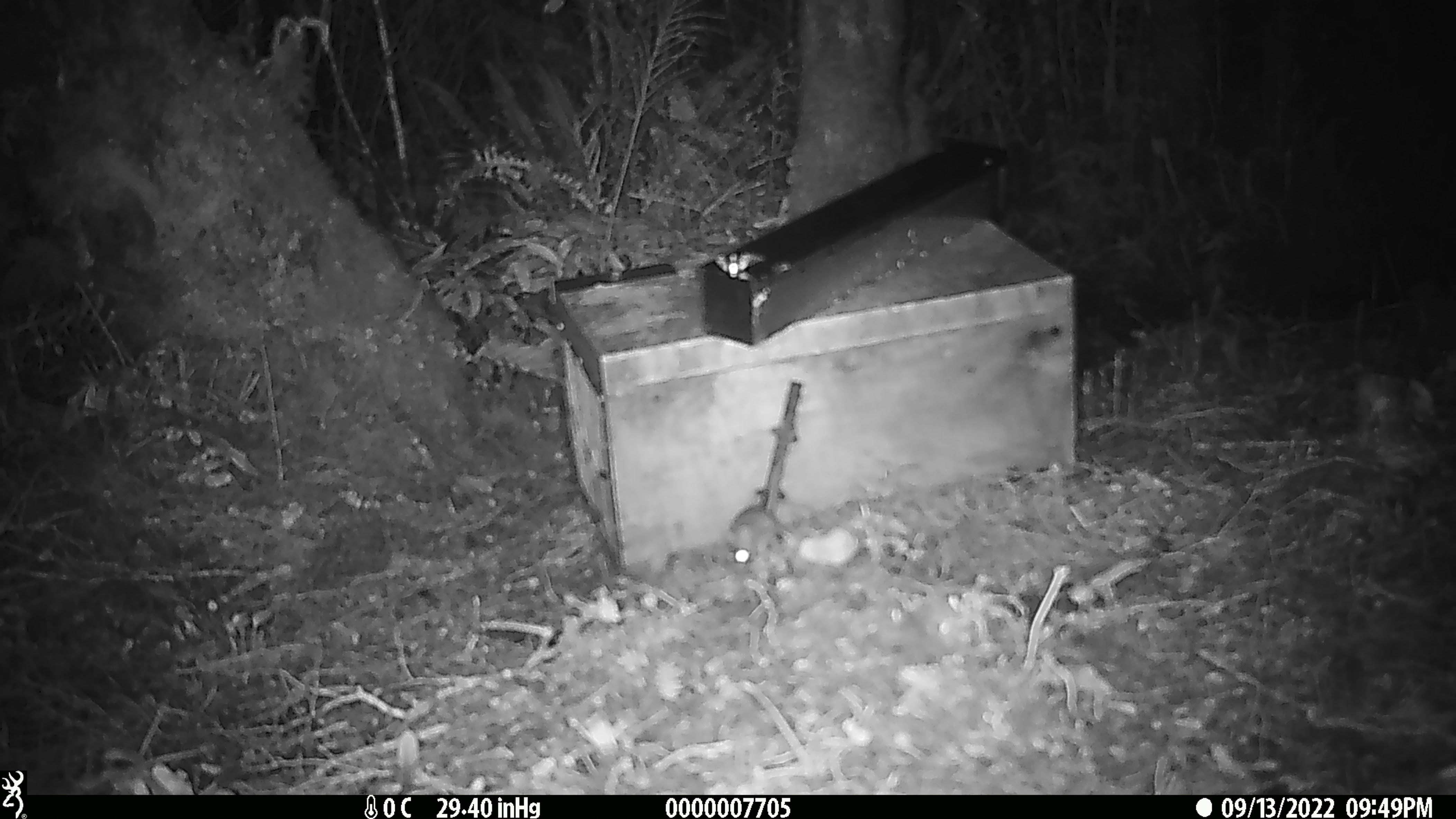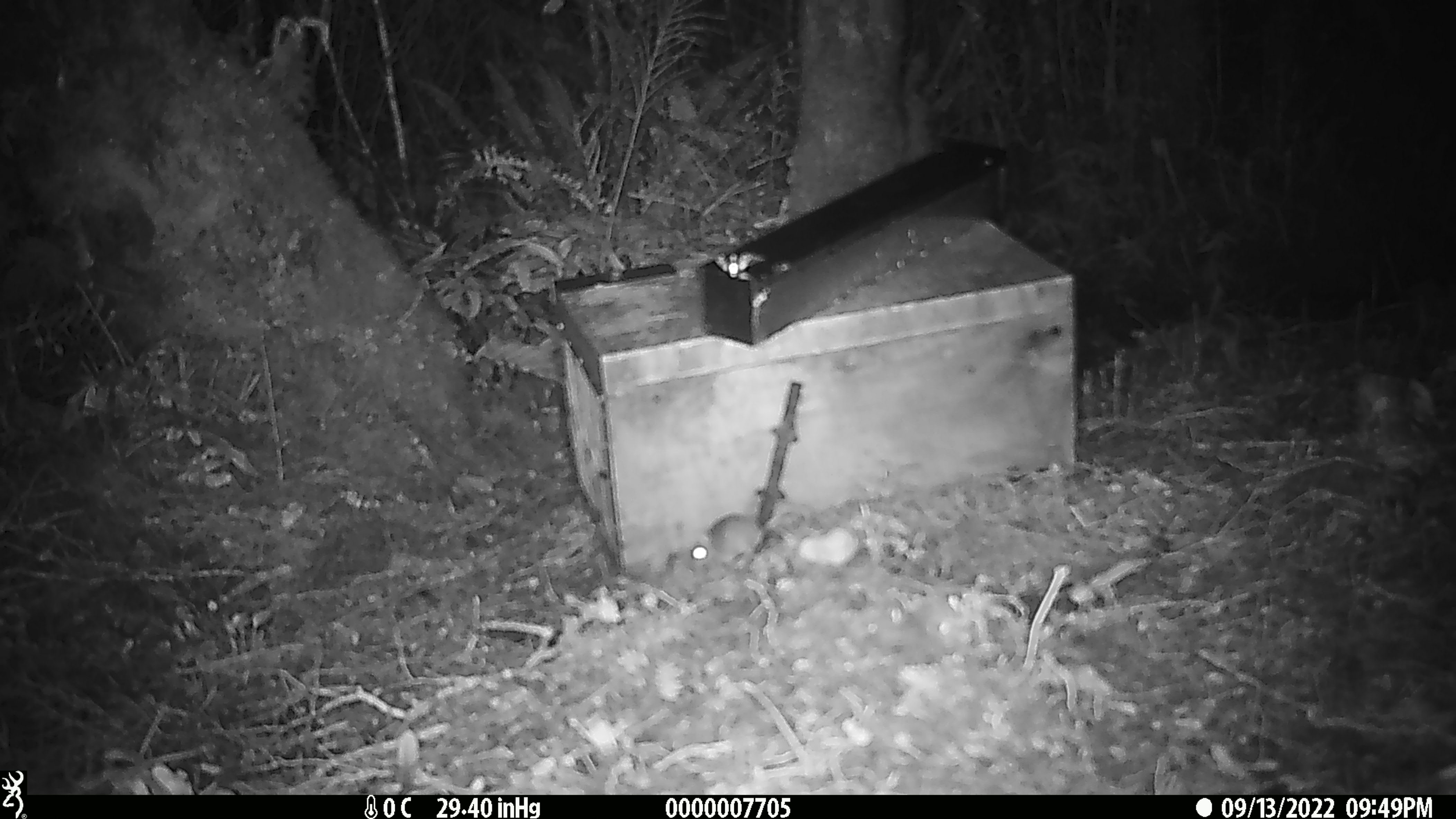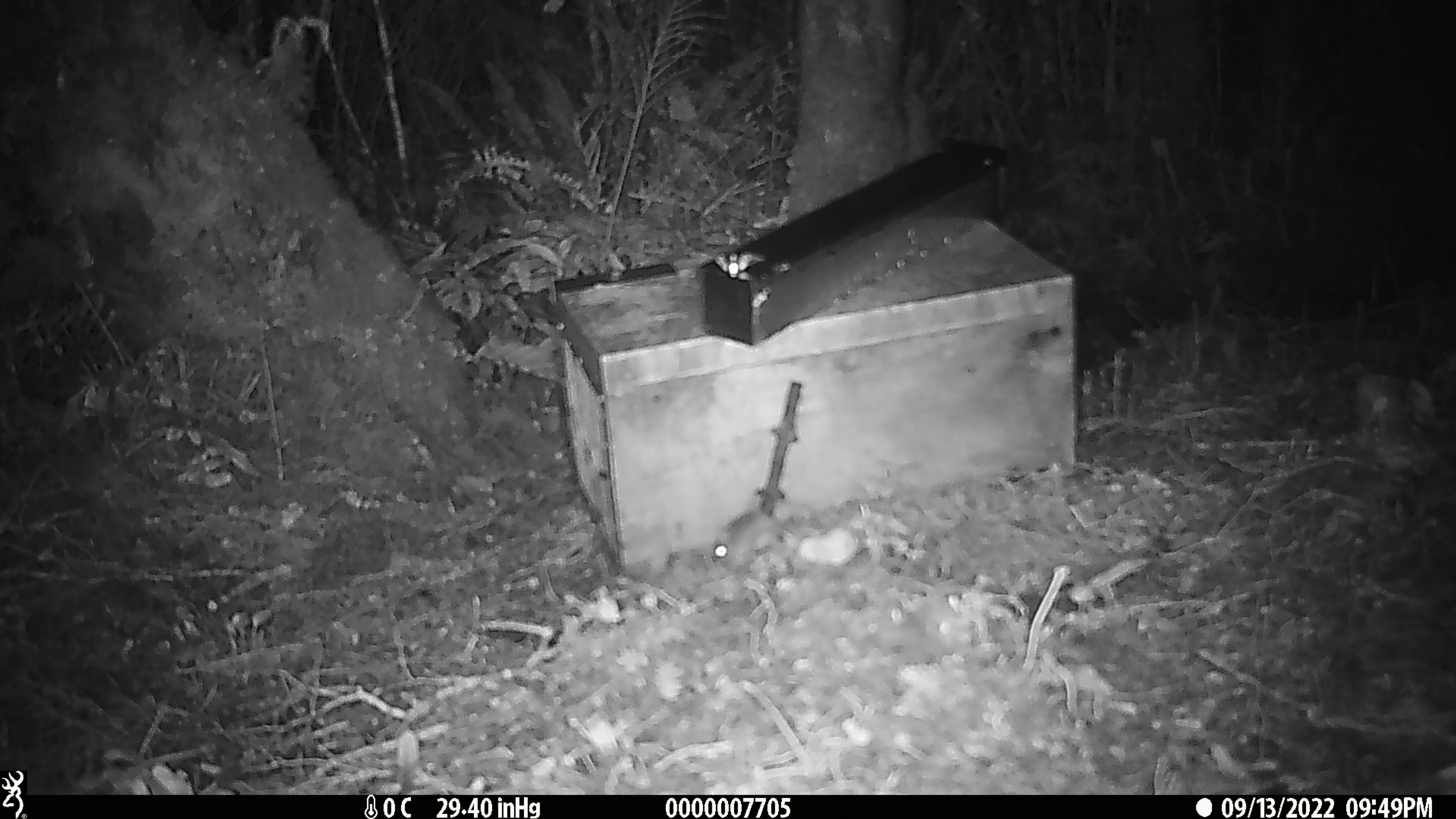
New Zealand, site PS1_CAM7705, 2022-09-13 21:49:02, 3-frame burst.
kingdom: Animalia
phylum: Chordata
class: Mammalia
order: Rodentia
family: Muridae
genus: Mus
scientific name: Mus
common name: mouse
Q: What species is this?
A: Mouse (Mus).